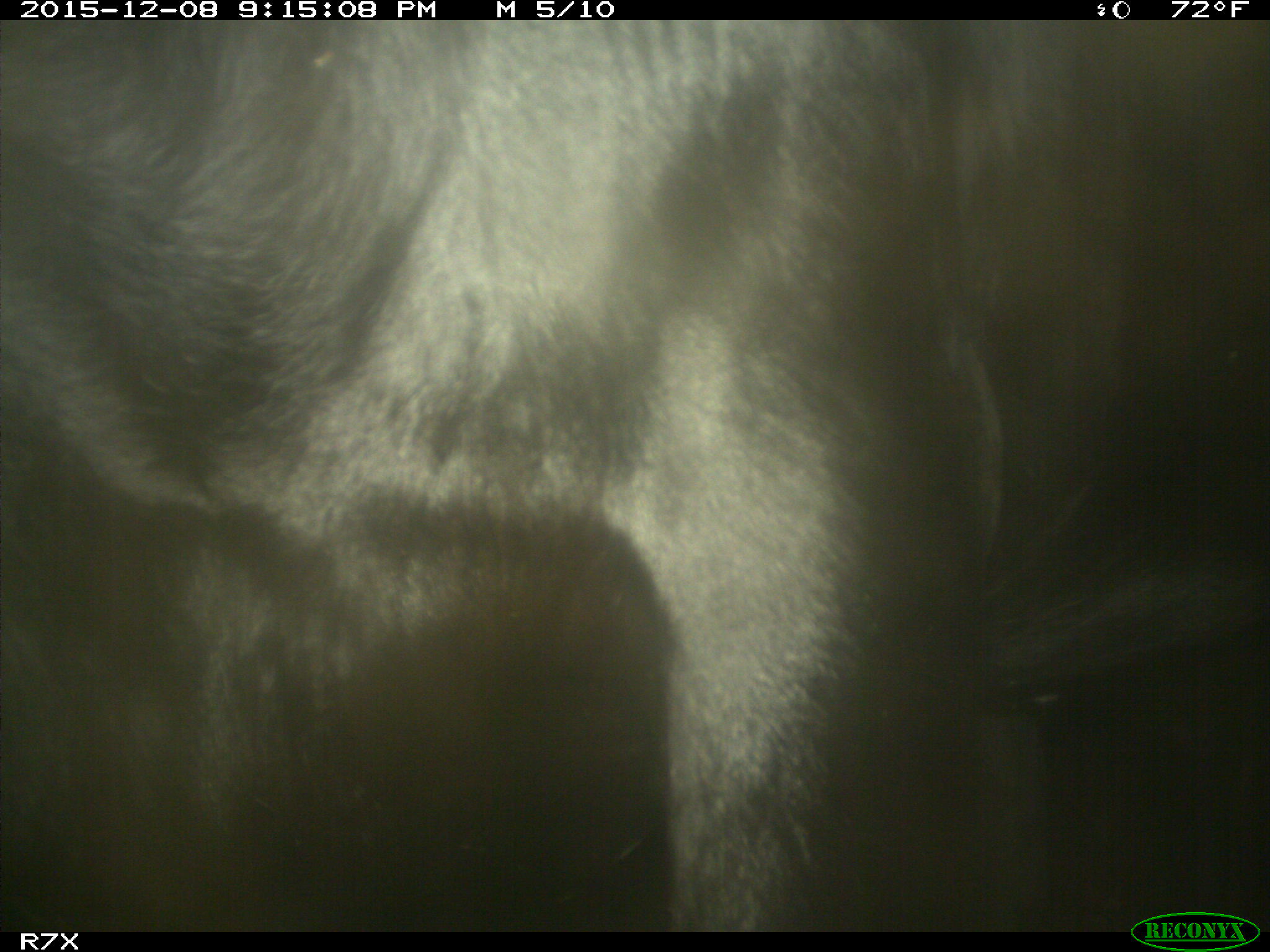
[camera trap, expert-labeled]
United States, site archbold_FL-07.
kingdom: Animalia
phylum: Chordata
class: Mammalia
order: Artiodactyla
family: Bovidae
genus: Bos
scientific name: Bos taurus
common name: domestic cow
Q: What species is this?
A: Bos taurus (domestic cow).